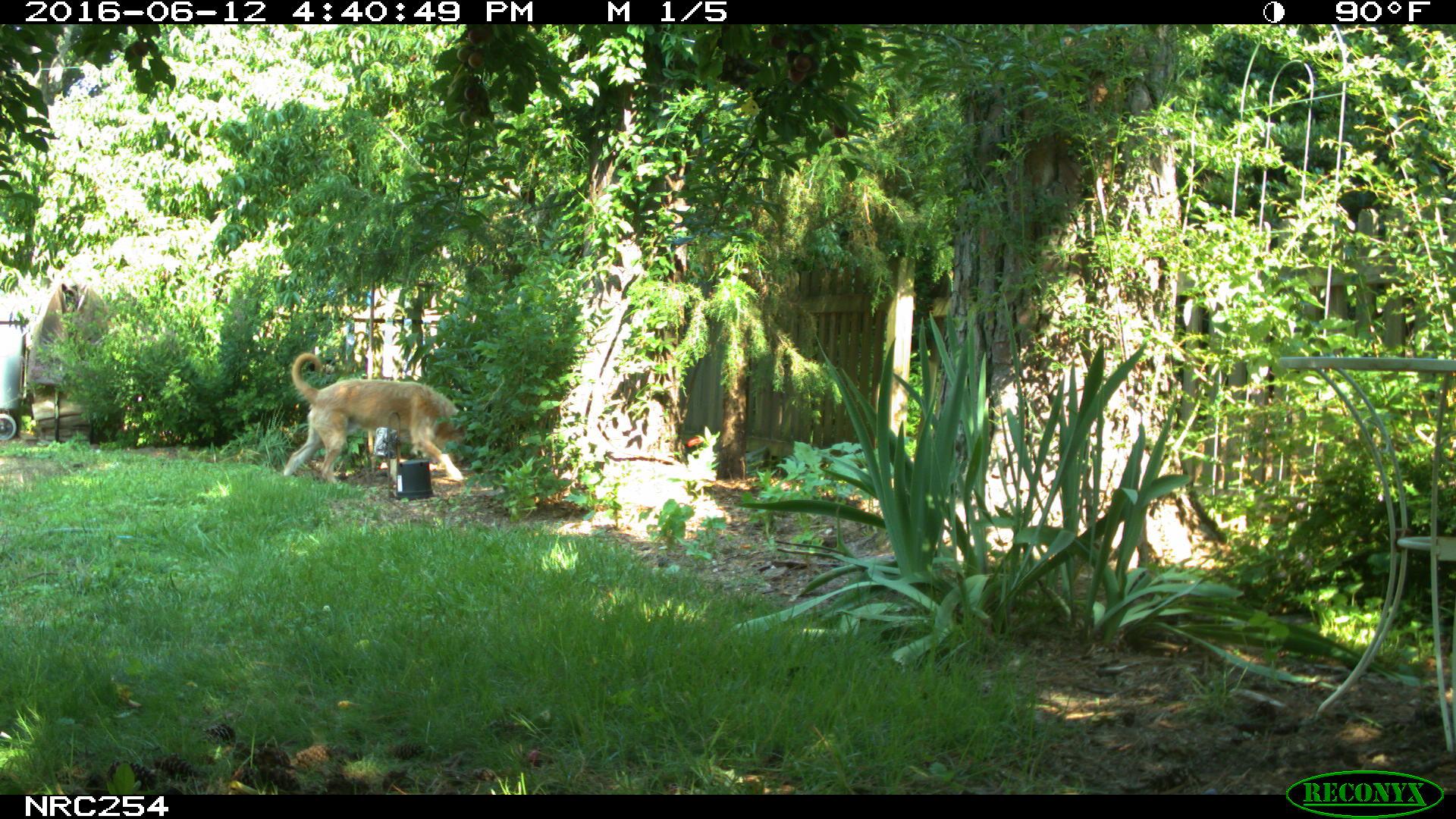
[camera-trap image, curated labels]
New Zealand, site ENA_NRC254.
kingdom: Animalia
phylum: Chordata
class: Mammalia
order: Carnivora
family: Canidae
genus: Canis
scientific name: Canis familiaris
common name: domestic dog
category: dog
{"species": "dog (domestic dog) (Canis familiaris)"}